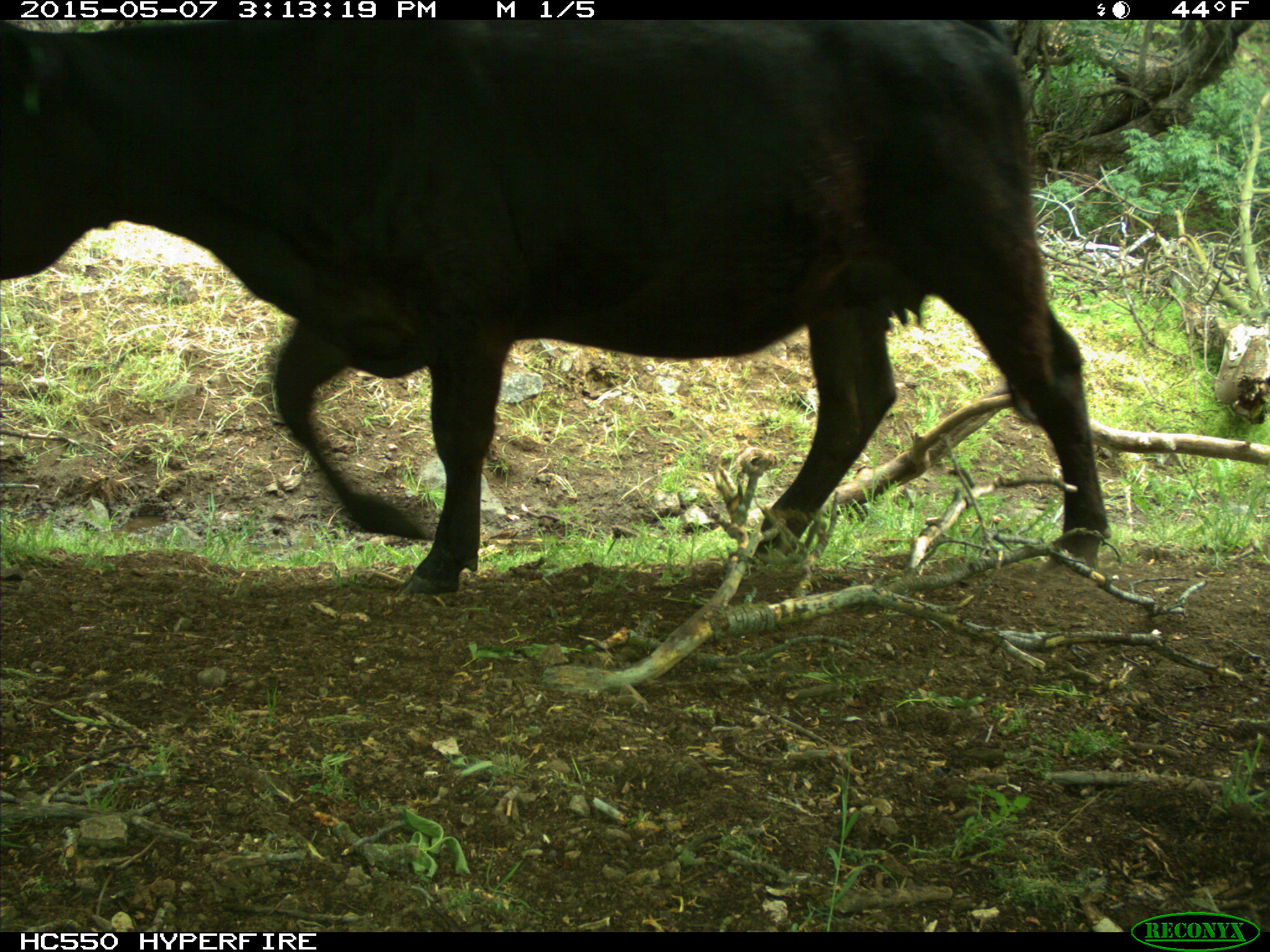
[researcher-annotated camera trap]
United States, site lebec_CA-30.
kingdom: Animalia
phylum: Chordata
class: Mammalia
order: Artiodactyla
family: Bovidae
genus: Bos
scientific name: Bos taurus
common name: domestic cow